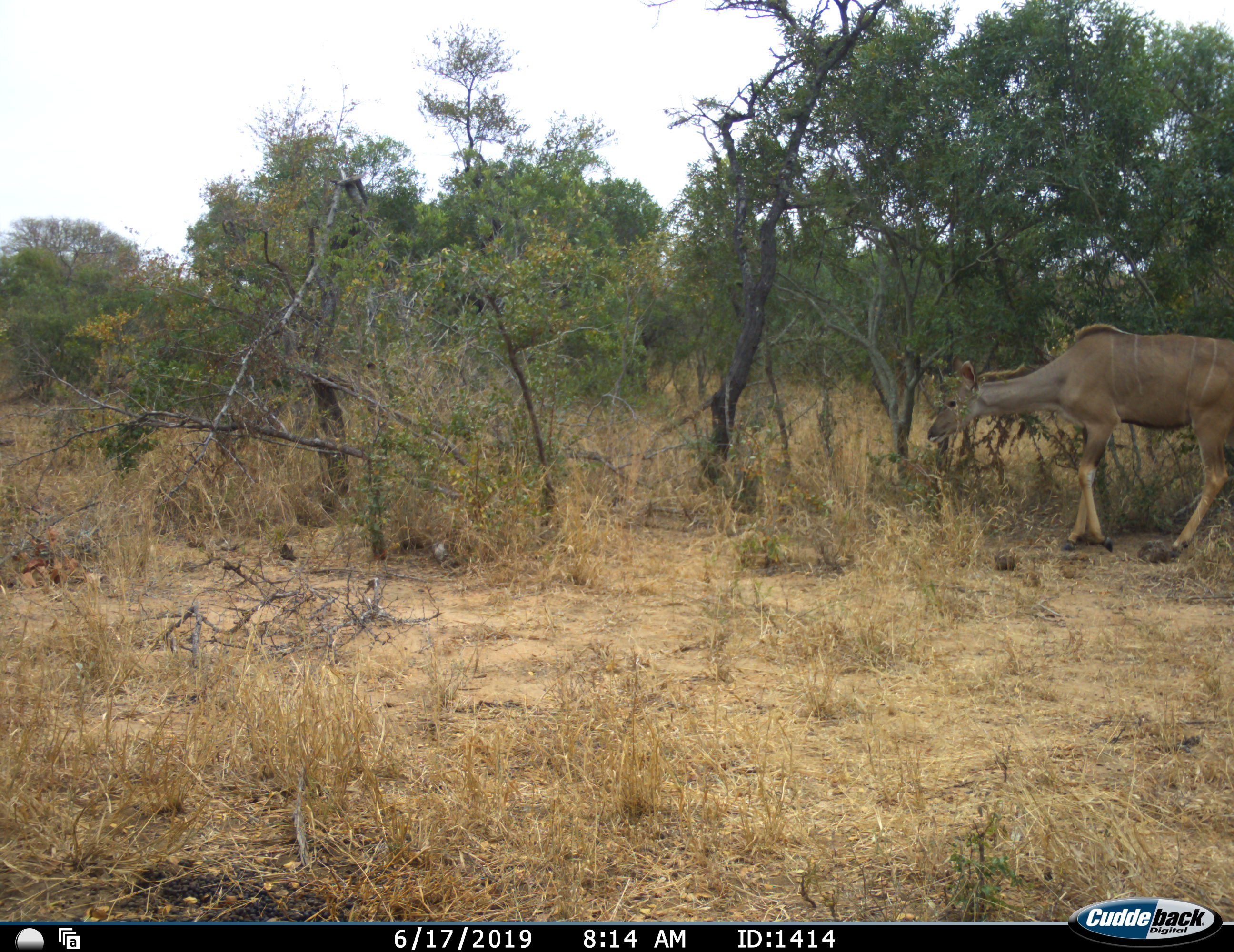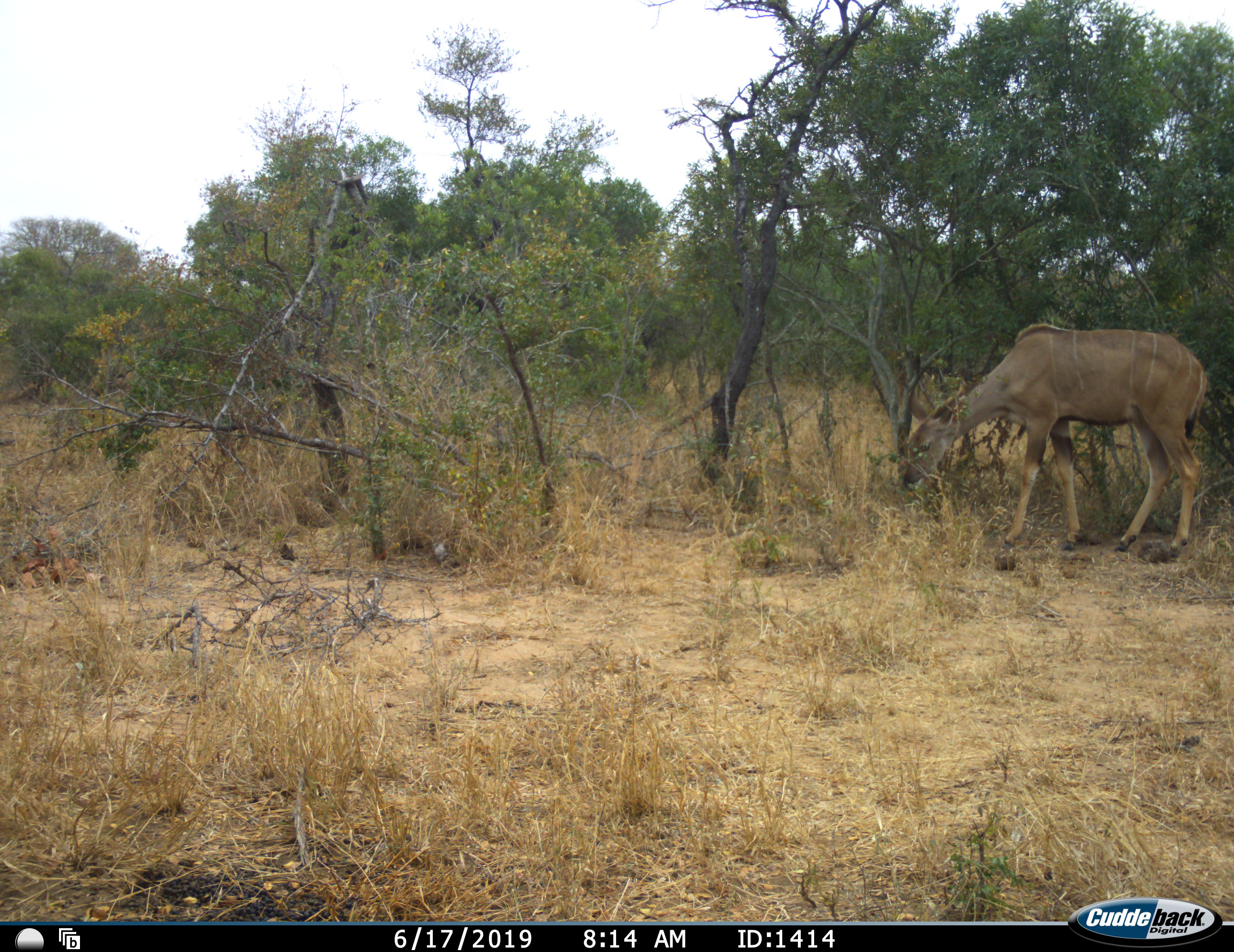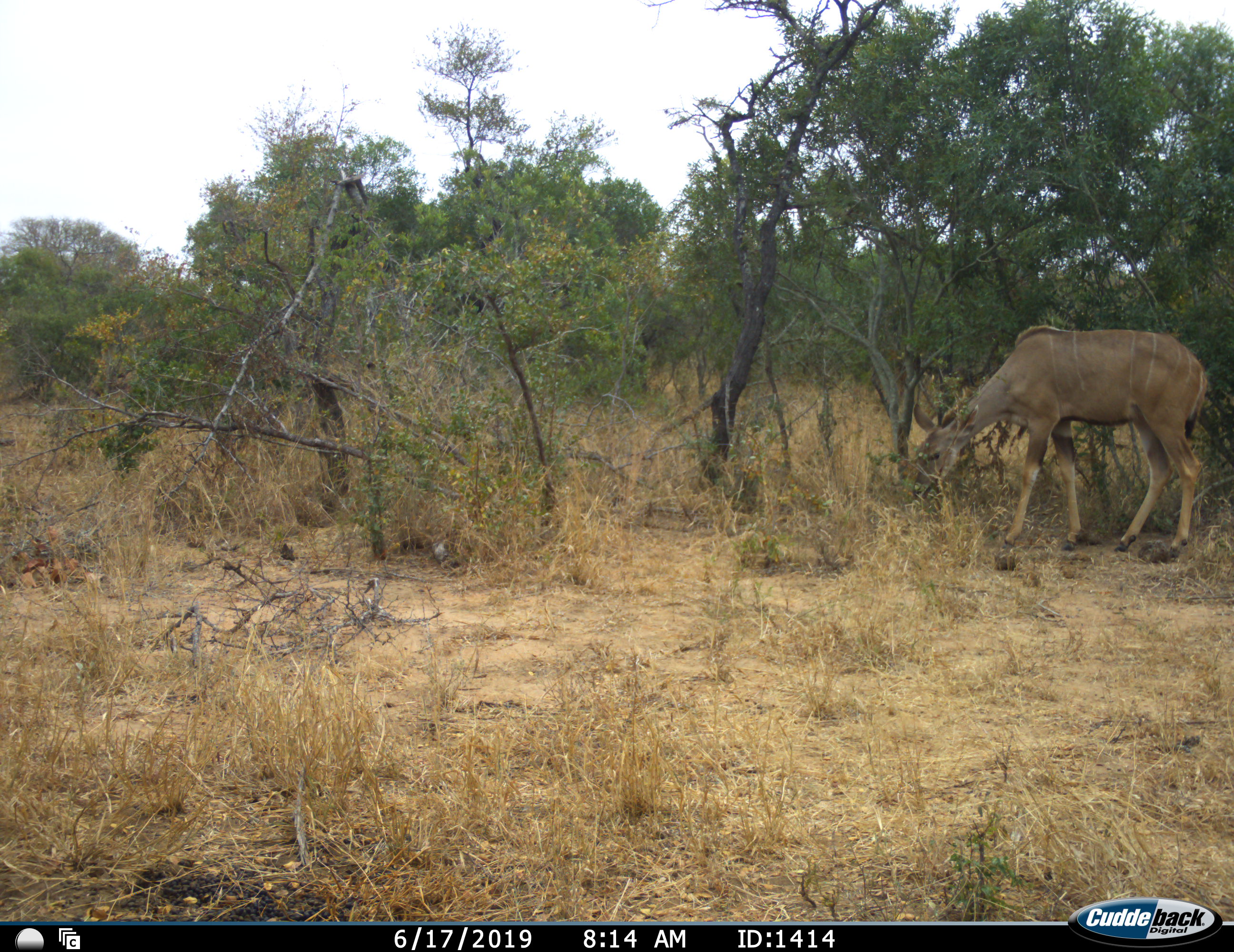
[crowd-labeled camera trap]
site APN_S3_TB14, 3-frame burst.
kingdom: Animalia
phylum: Chordata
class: Mammalia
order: Artiodactyla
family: Bovidae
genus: Tragelaphus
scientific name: Tragelaphus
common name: kudu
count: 1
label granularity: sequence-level